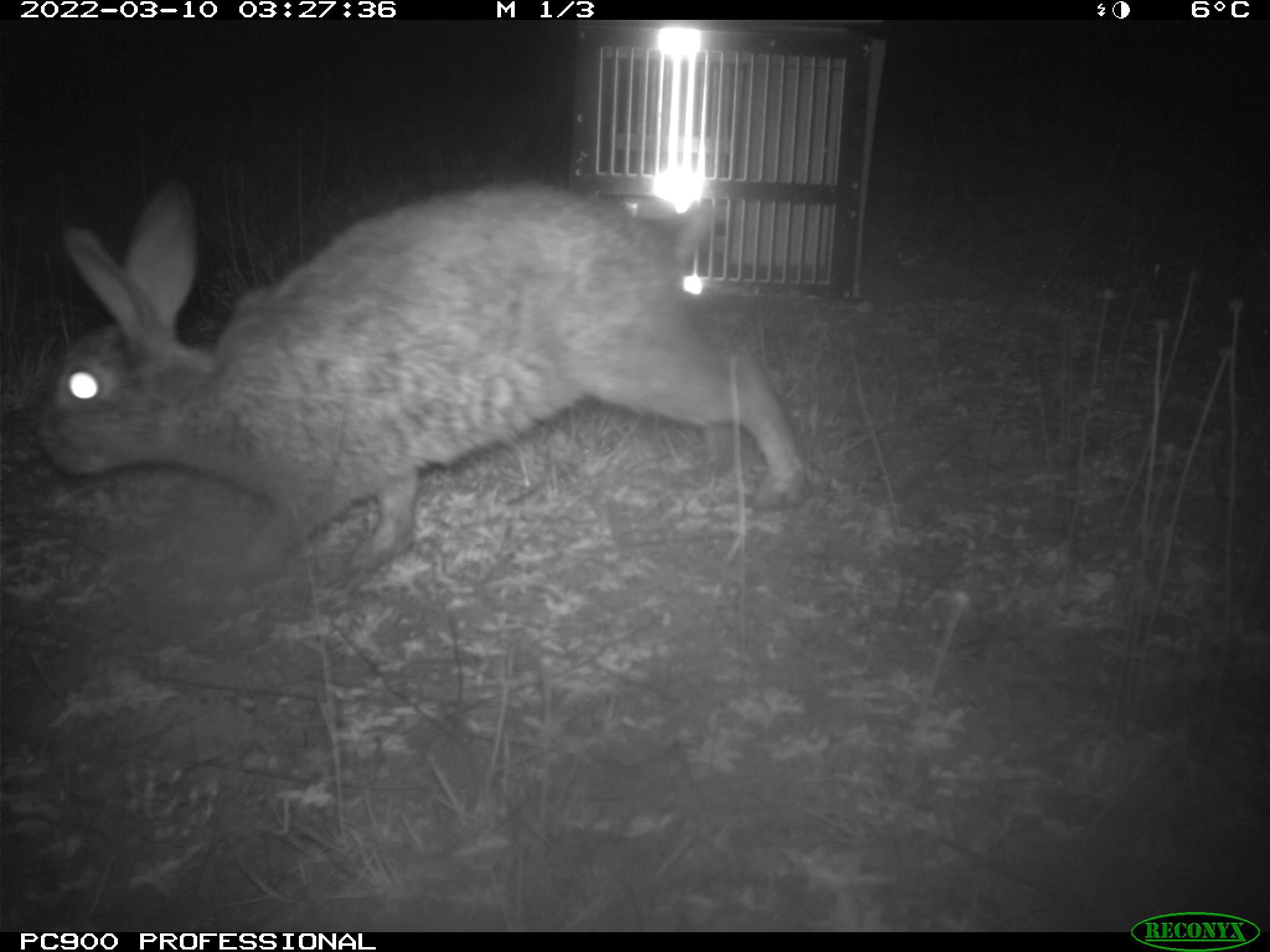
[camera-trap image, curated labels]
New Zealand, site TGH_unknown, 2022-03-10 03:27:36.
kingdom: Animalia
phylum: Chordata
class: Mammalia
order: Lagomorpha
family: Leporidae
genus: Oryctolagus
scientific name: Oryctolagus cuniculus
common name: european rabbit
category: rabbit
Rabbit (european rabbit) (Oryctolagus cuniculus).